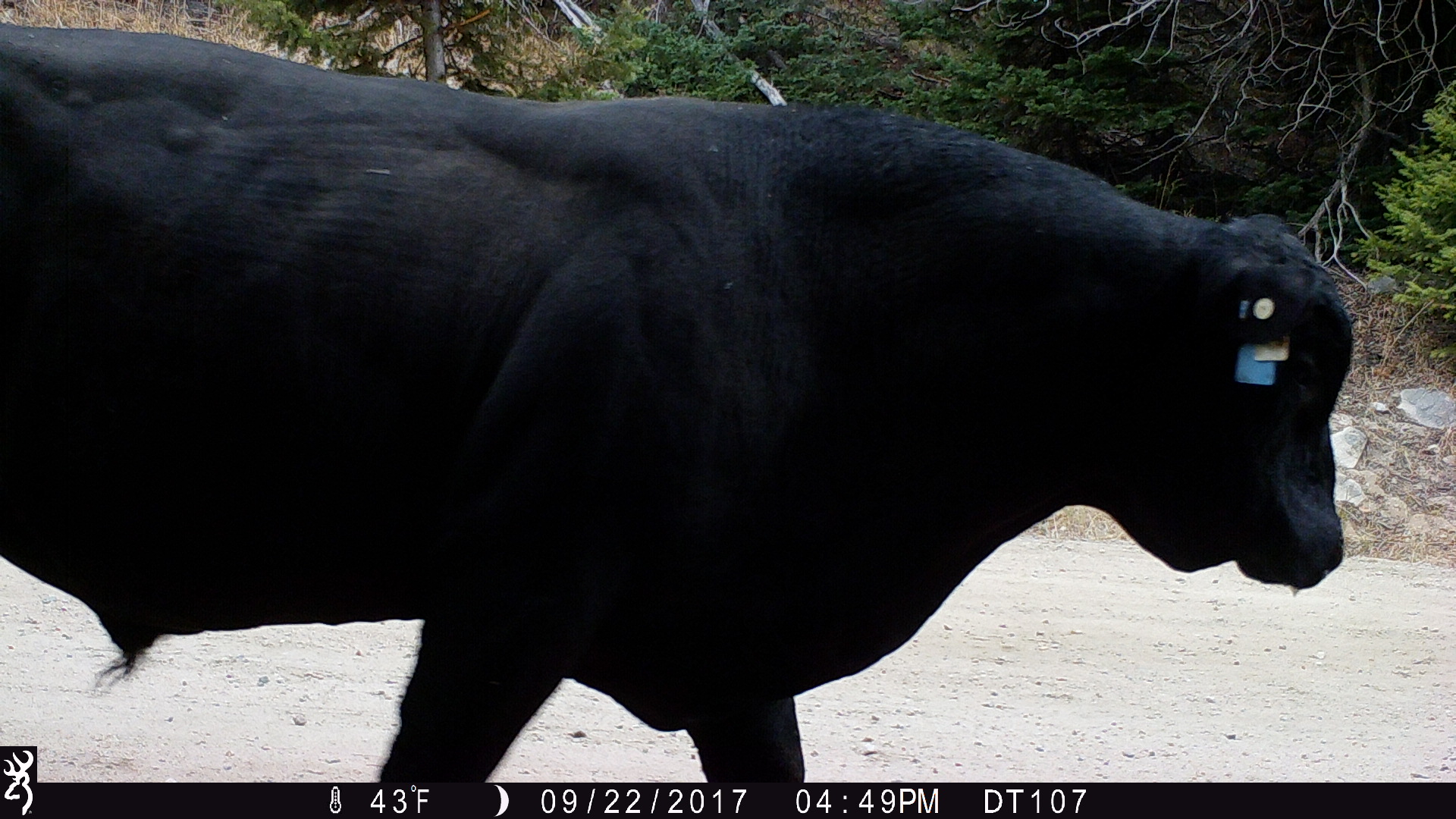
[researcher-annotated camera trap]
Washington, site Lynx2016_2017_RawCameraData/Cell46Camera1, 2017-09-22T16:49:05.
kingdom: Animalia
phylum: Chordata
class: Mammalia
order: Artiodactyla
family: Bovidae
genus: Bos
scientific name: Bos taurus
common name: domestic cattle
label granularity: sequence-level